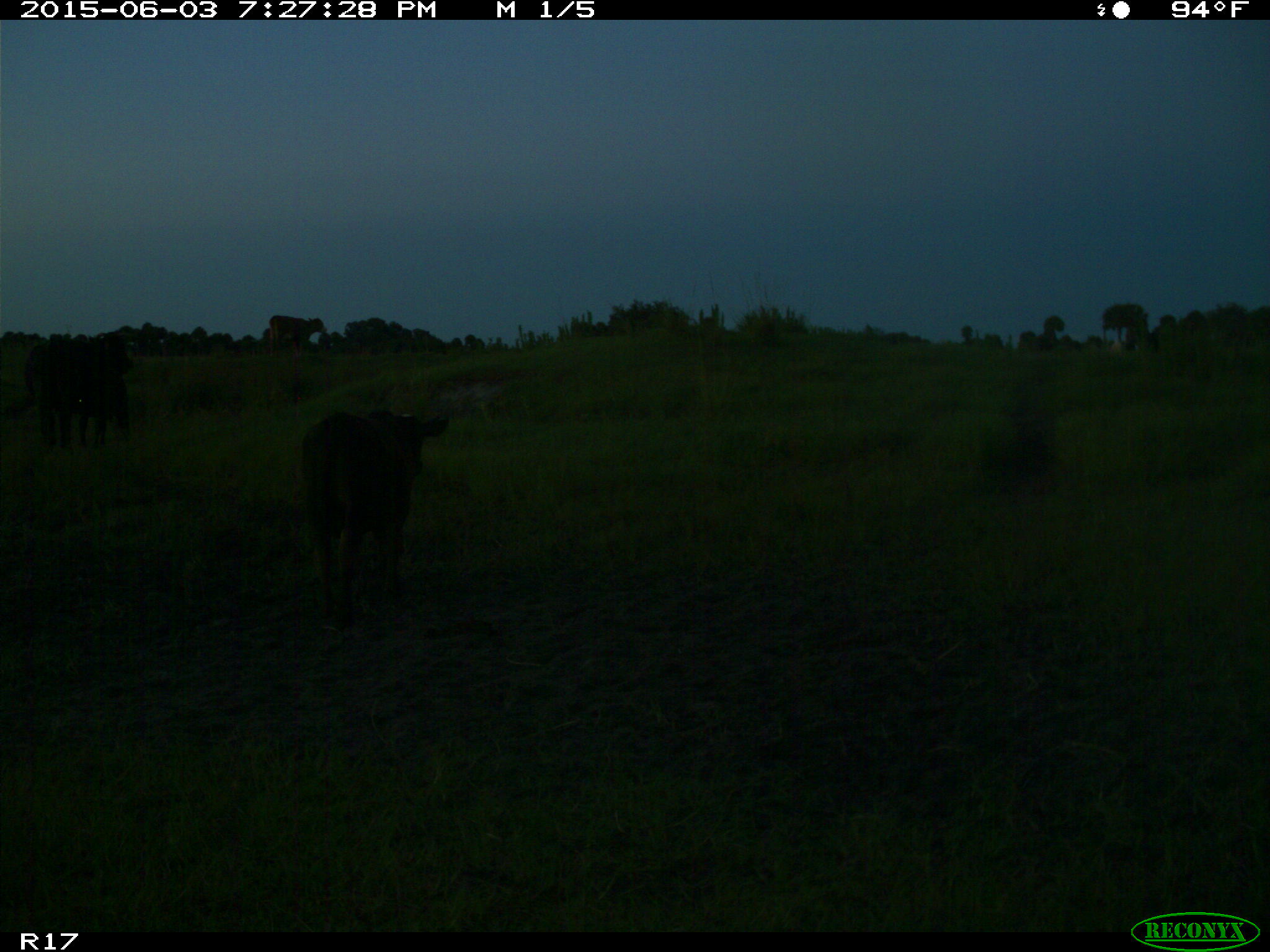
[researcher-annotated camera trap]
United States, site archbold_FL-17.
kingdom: Animalia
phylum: Chordata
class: Mammalia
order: Artiodactyla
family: Bovidae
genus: Bos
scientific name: Bos taurus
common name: domestic cow